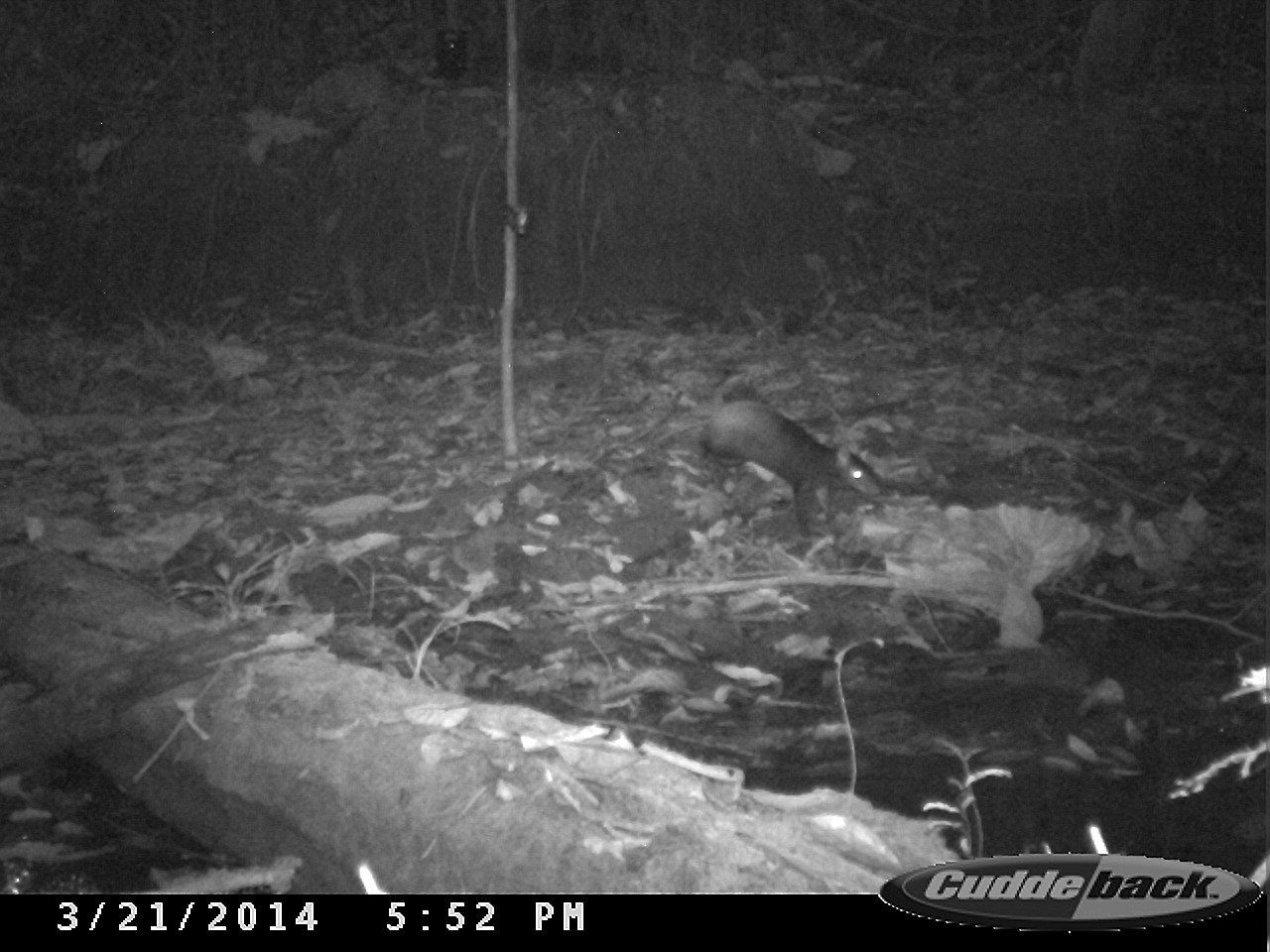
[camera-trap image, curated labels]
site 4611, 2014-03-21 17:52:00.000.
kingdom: Animalia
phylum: Chordata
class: Mammalia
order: Rodentia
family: Dasyproctidae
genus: Dasyprocta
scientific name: Dasyprocta leporina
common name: red-rumped agouti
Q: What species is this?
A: Dasyprocta leporina (red-rumped agouti).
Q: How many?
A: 1.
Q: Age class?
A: Adult.